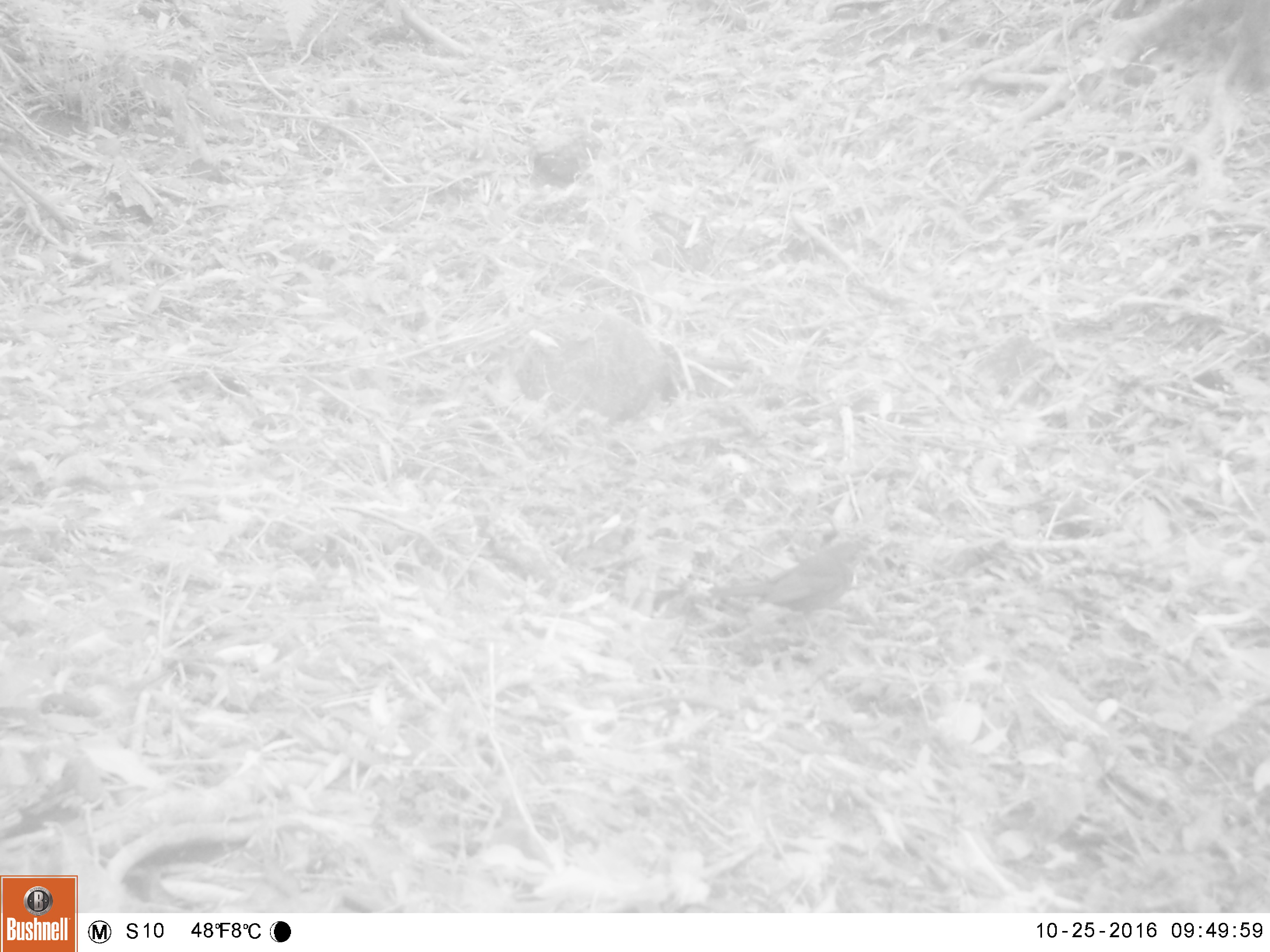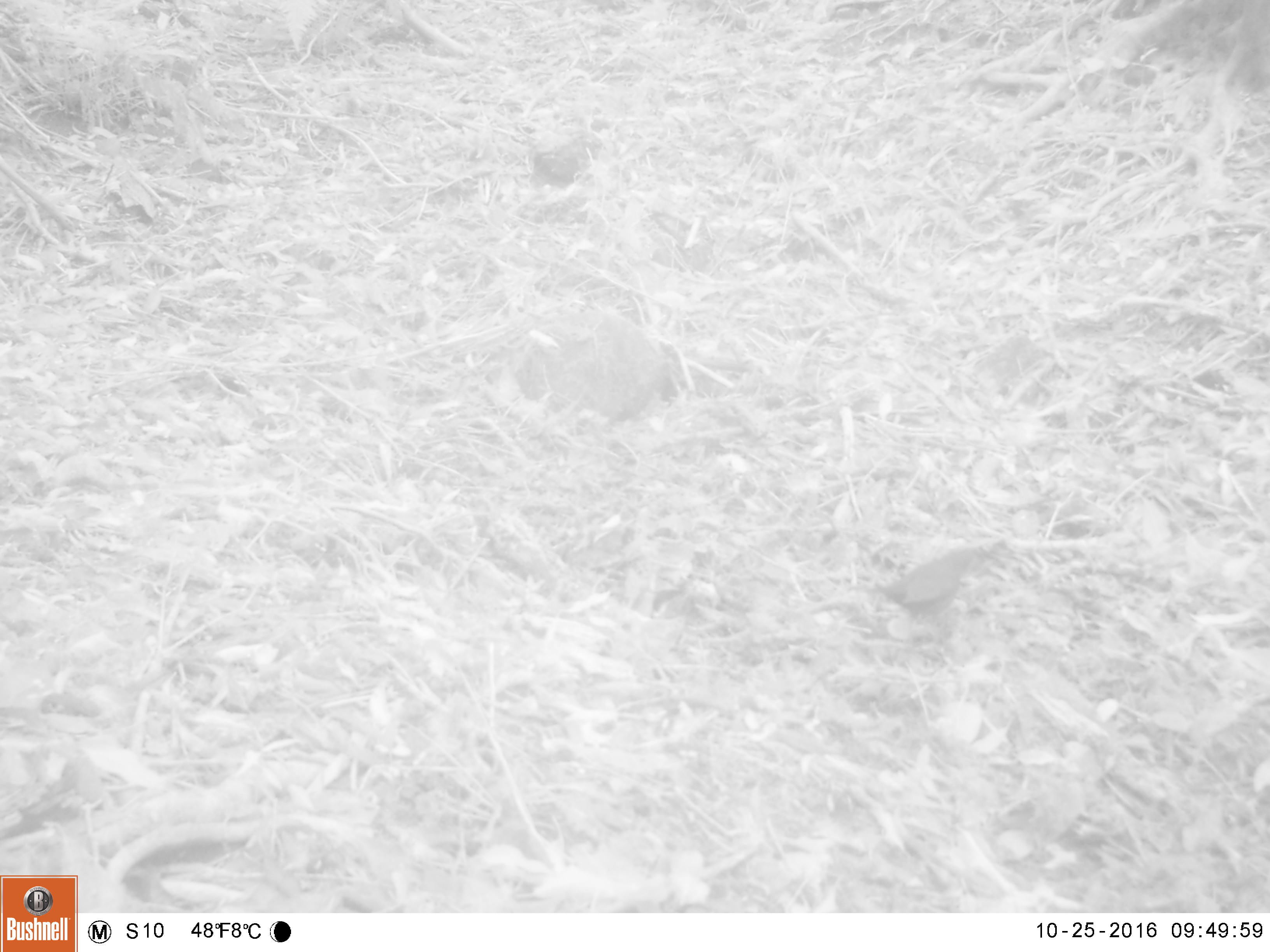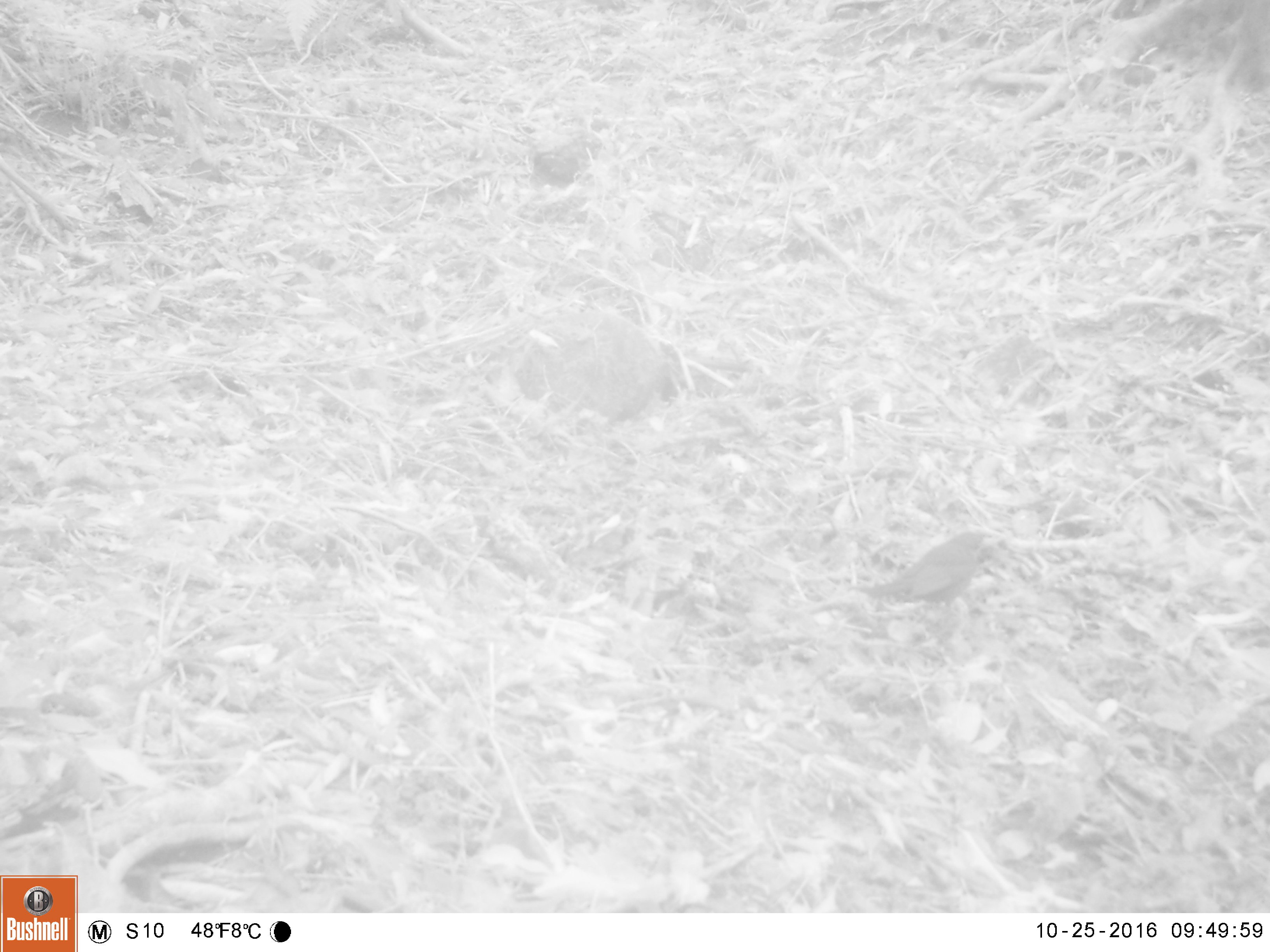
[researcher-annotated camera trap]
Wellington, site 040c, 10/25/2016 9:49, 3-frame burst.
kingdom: Animalia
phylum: Chordata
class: Aves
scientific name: Aves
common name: bird